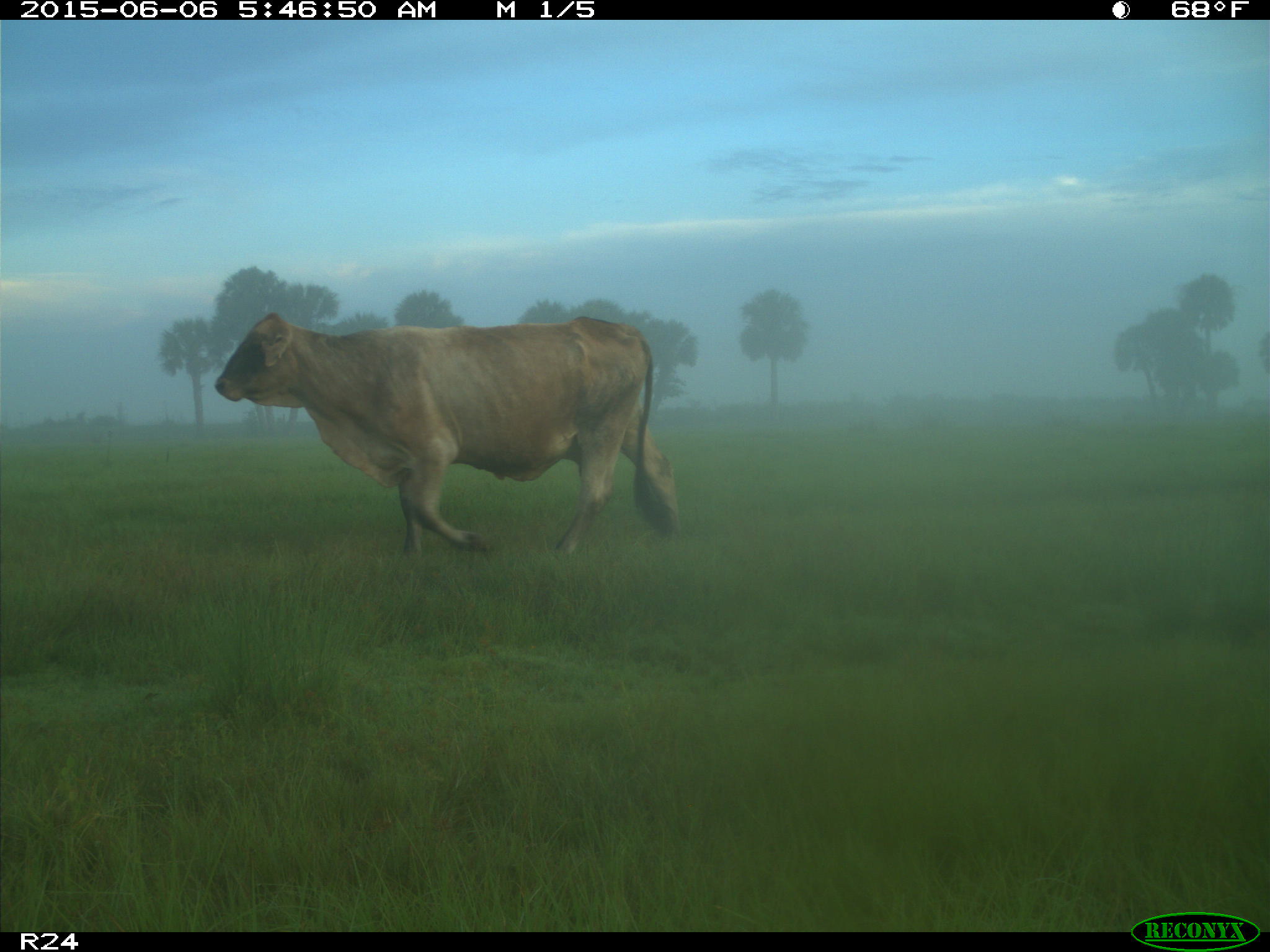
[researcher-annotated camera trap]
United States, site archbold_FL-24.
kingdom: Animalia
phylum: Chordata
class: Mammalia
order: Artiodactyla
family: Bovidae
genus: Bos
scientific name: Bos taurus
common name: domestic cow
Bos taurus (domestic cow).